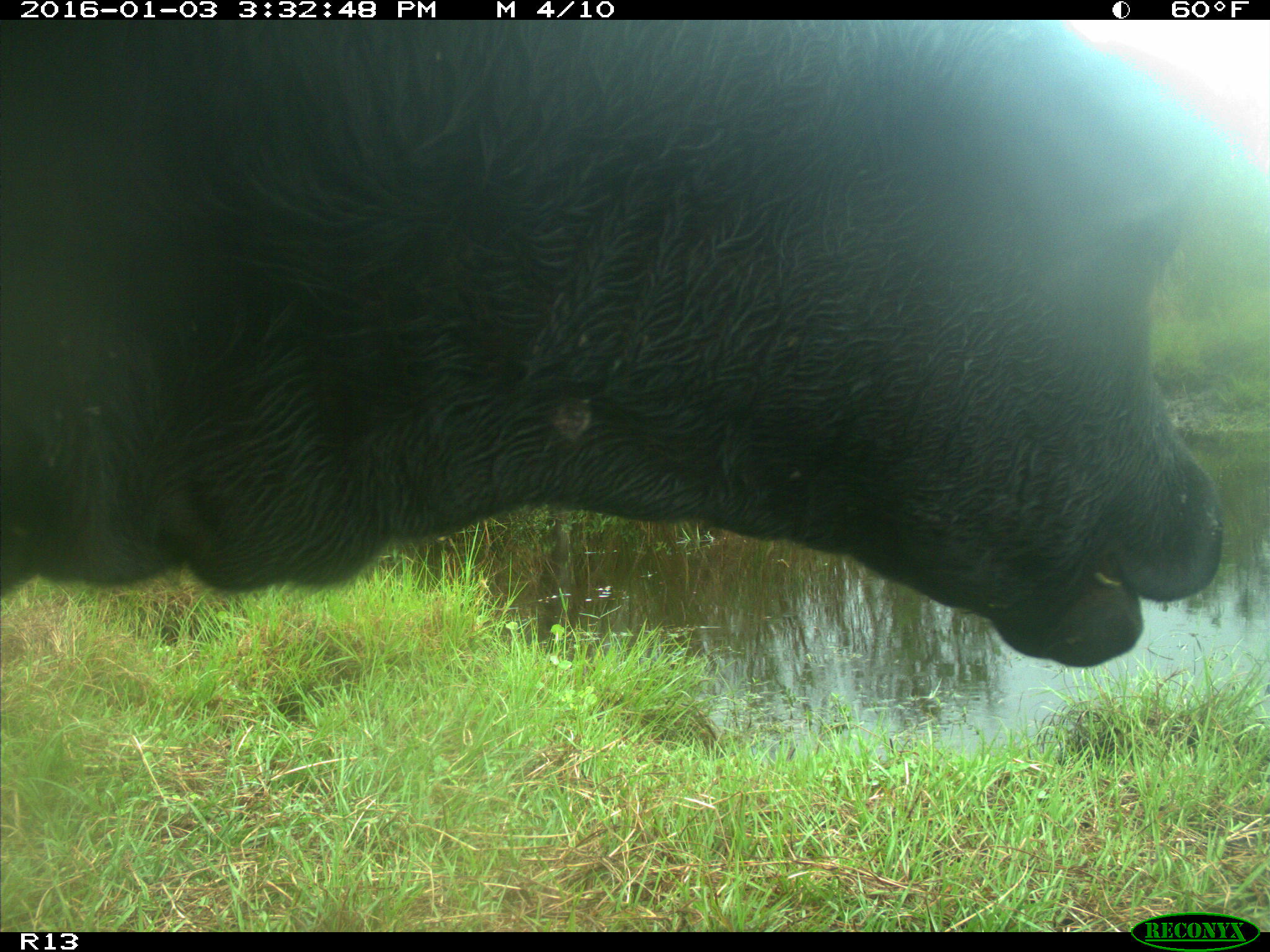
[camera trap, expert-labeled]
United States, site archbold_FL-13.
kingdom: Animalia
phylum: Chordata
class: Mammalia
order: Artiodactyla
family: Bovidae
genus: Bos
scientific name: Bos taurus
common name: domestic cow